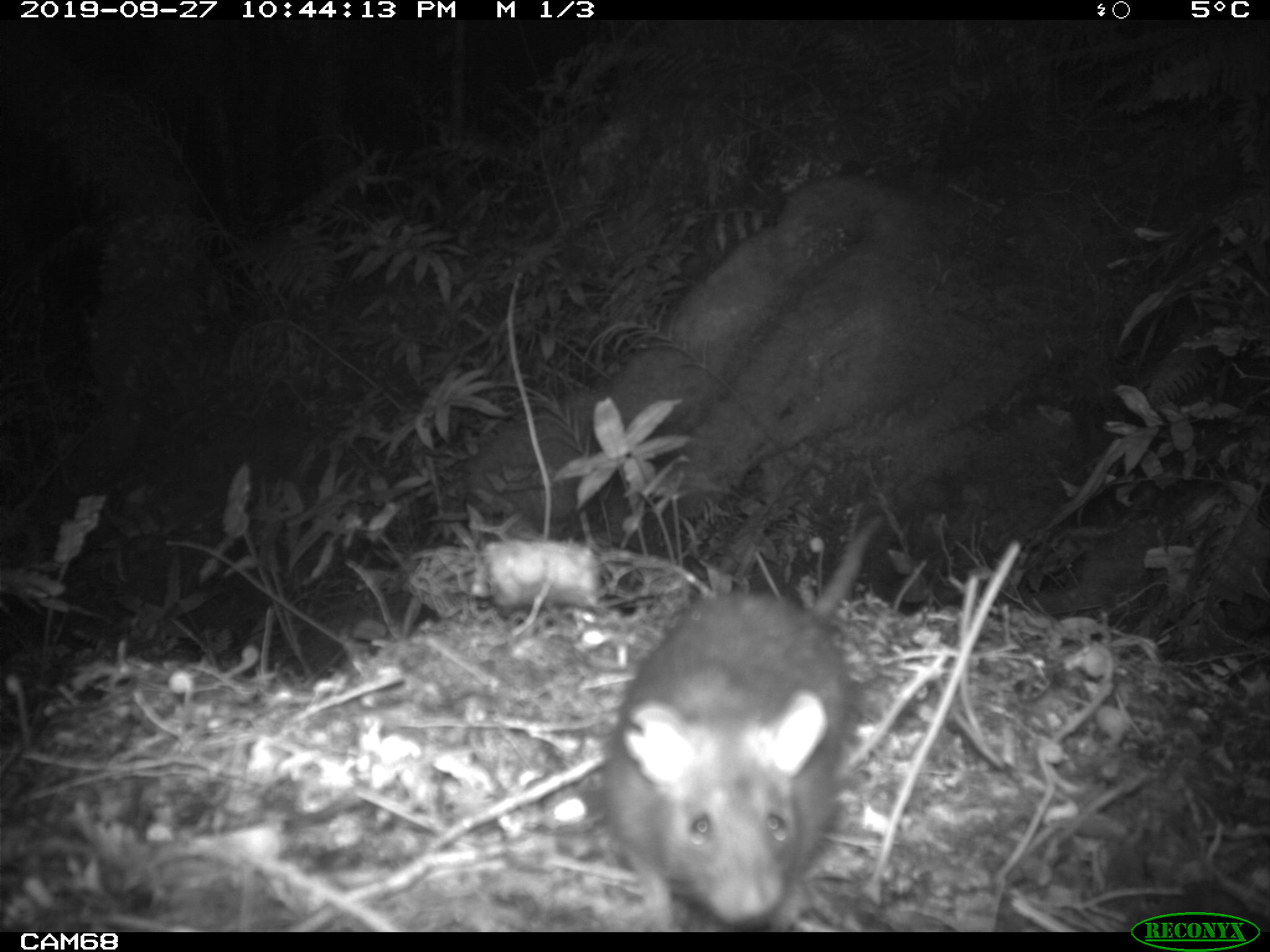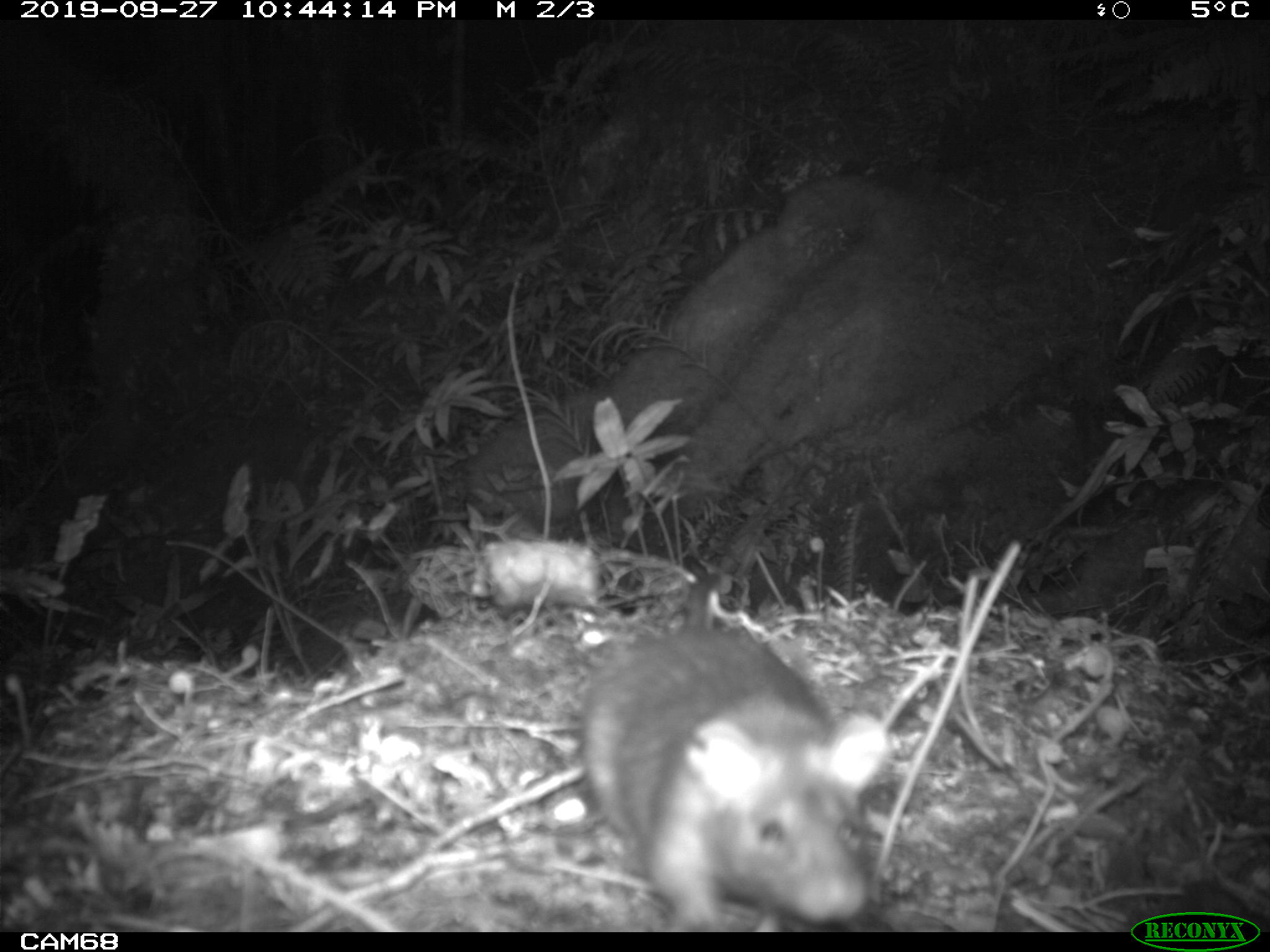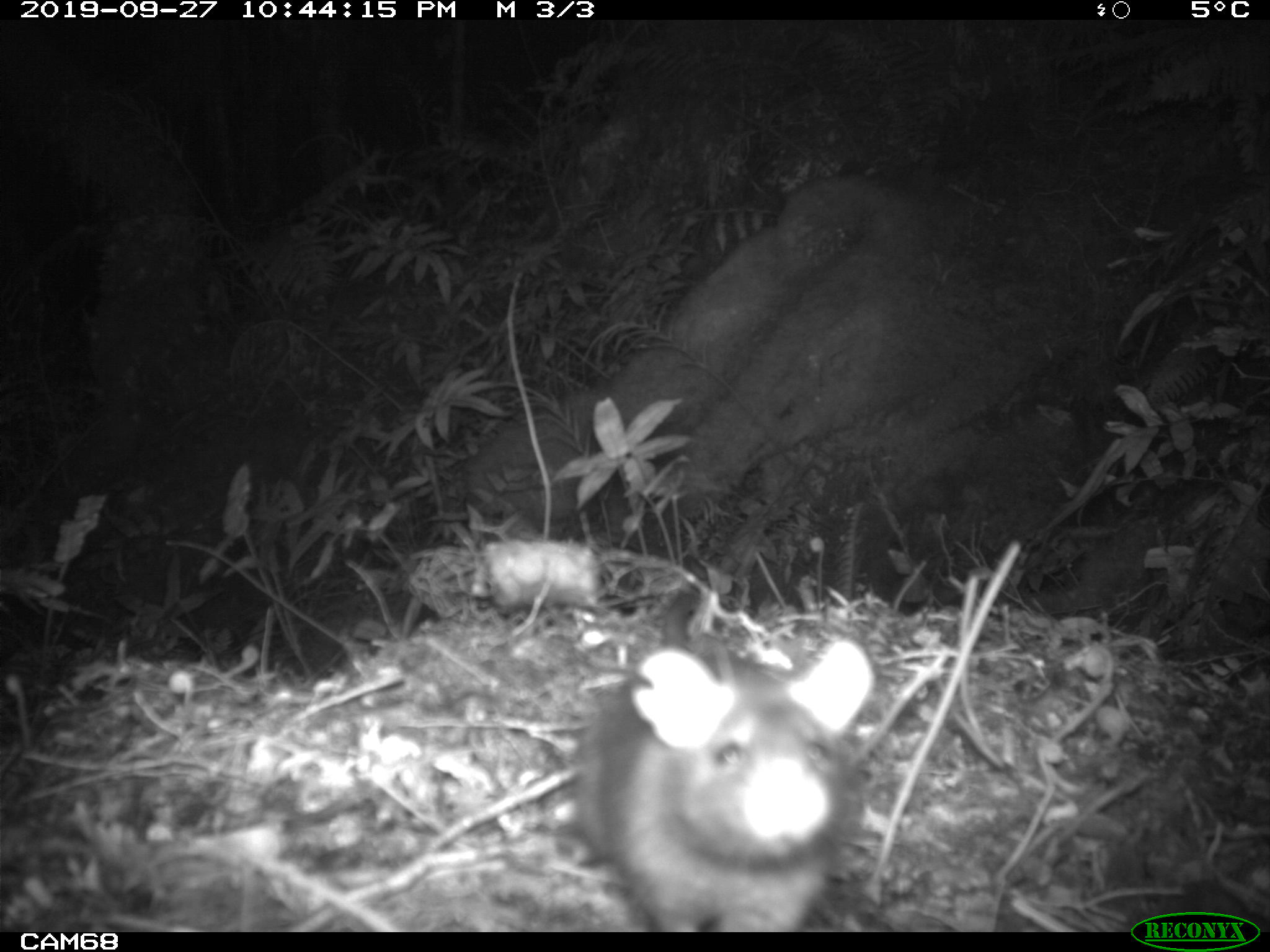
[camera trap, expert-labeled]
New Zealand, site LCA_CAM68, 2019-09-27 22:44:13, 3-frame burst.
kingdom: Animalia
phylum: Chordata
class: Mammalia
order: Rodentia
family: Muridae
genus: Rattus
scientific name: Rattus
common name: rat